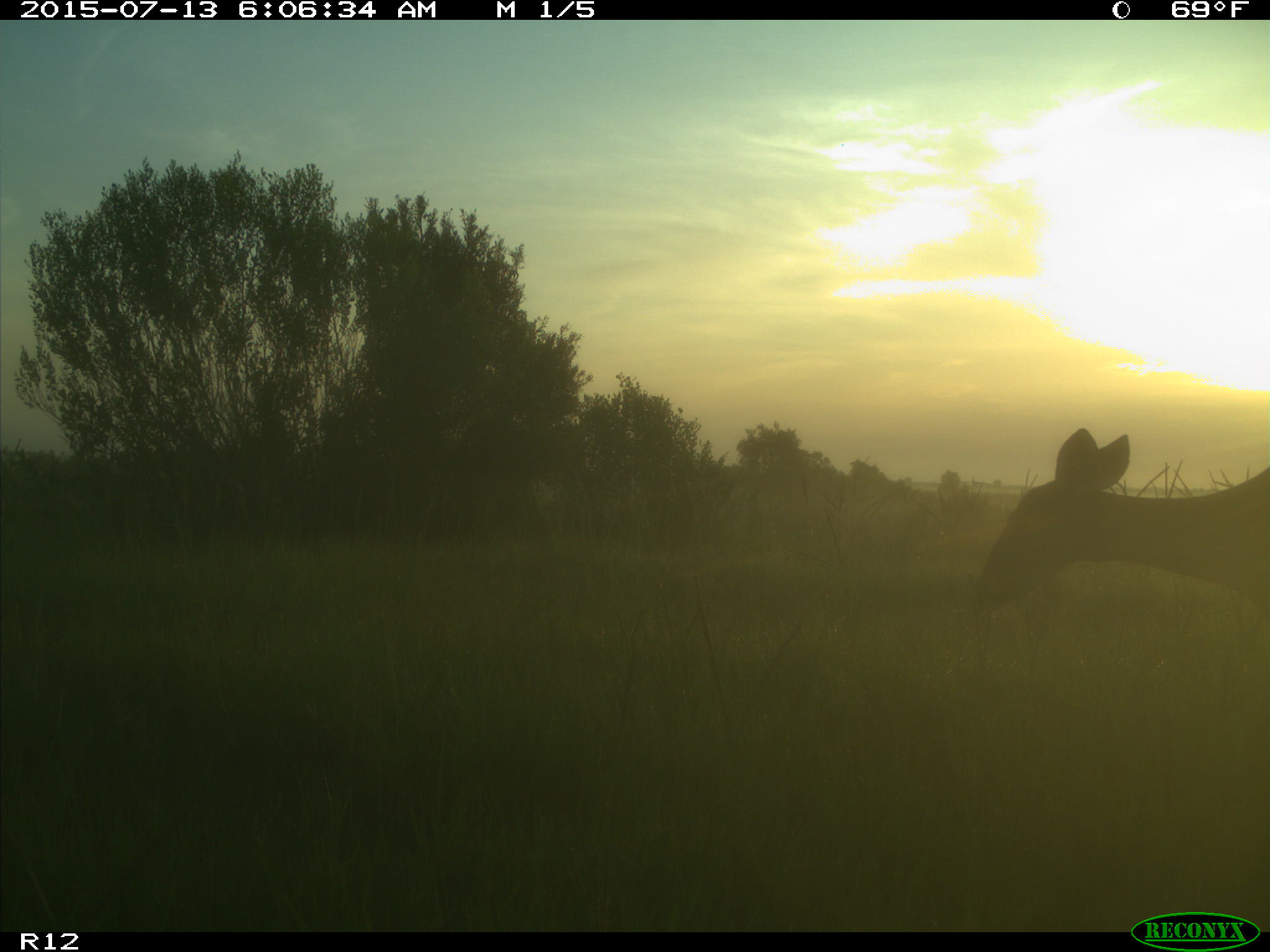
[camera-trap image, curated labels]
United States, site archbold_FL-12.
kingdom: Animalia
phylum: Chordata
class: Mammalia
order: Artiodactyla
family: Cervidae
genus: Odocoileus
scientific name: Odocoileus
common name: deer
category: unidentified deer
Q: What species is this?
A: Unidentified deer (deer) (Odocoileus).